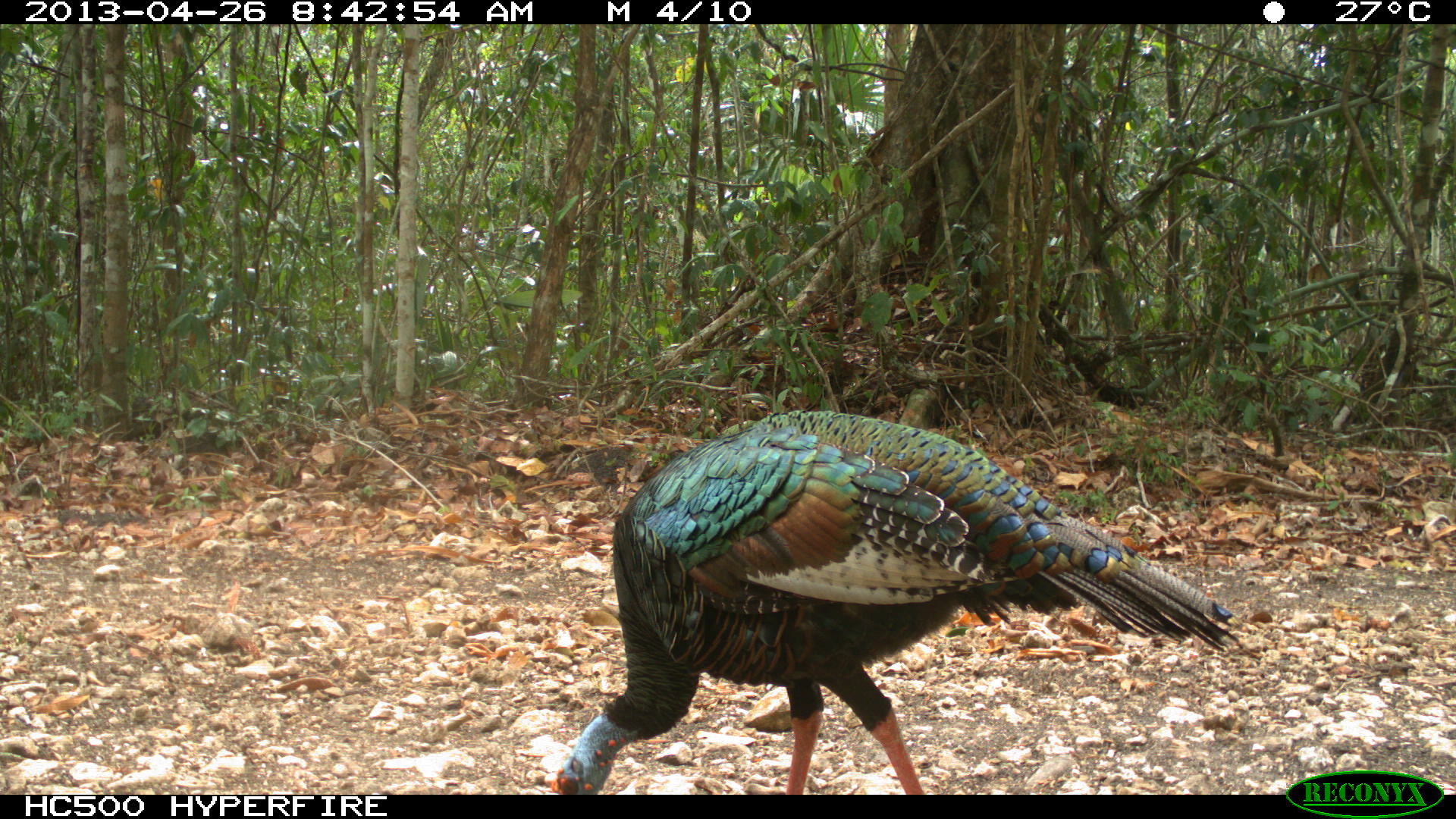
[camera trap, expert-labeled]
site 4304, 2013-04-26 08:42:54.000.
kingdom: Animalia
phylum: Chordata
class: Aves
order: Galliformes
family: Phasianidae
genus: Meleagris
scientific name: Meleagris ocellata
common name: ocellated turkey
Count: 2.